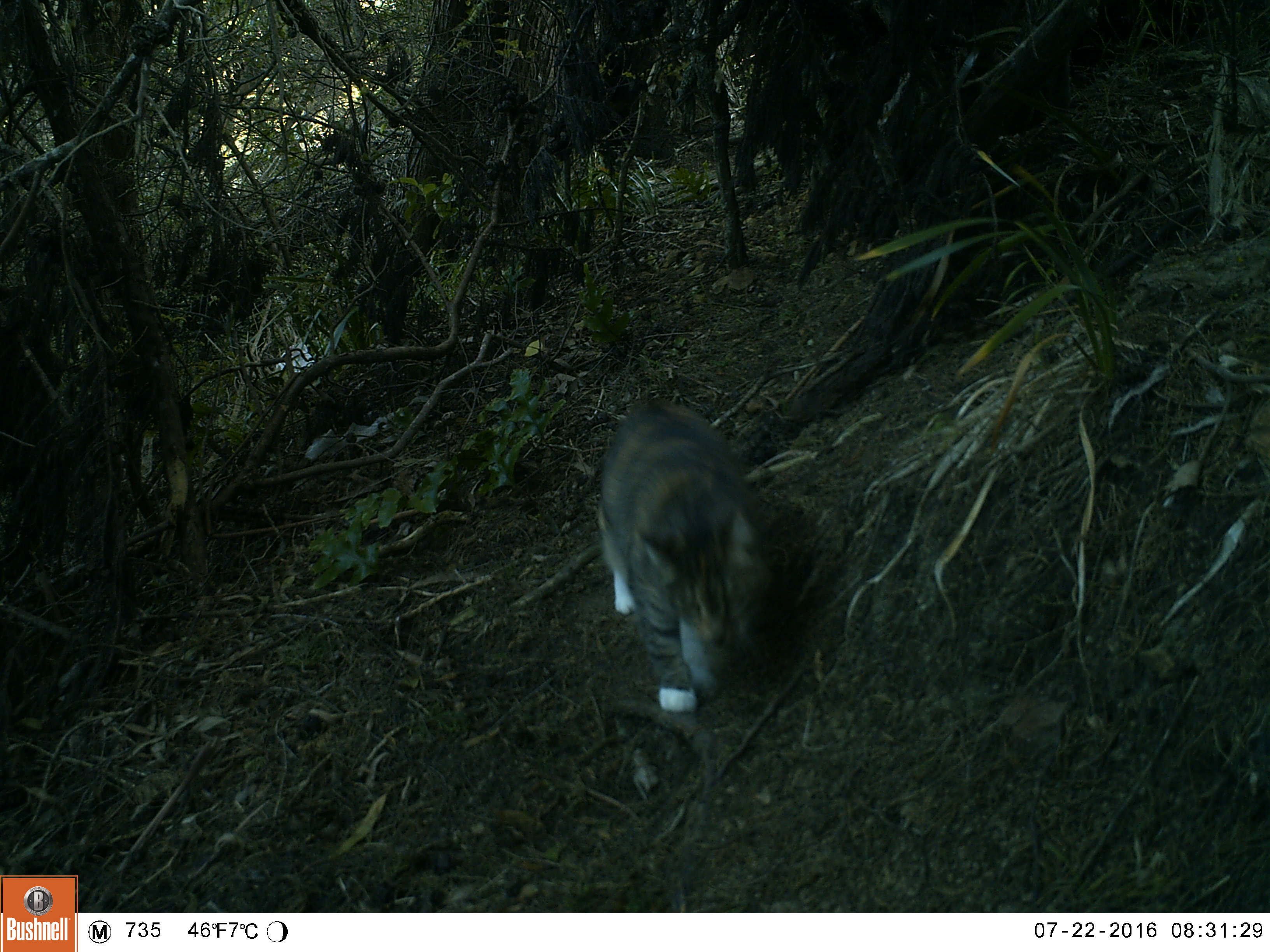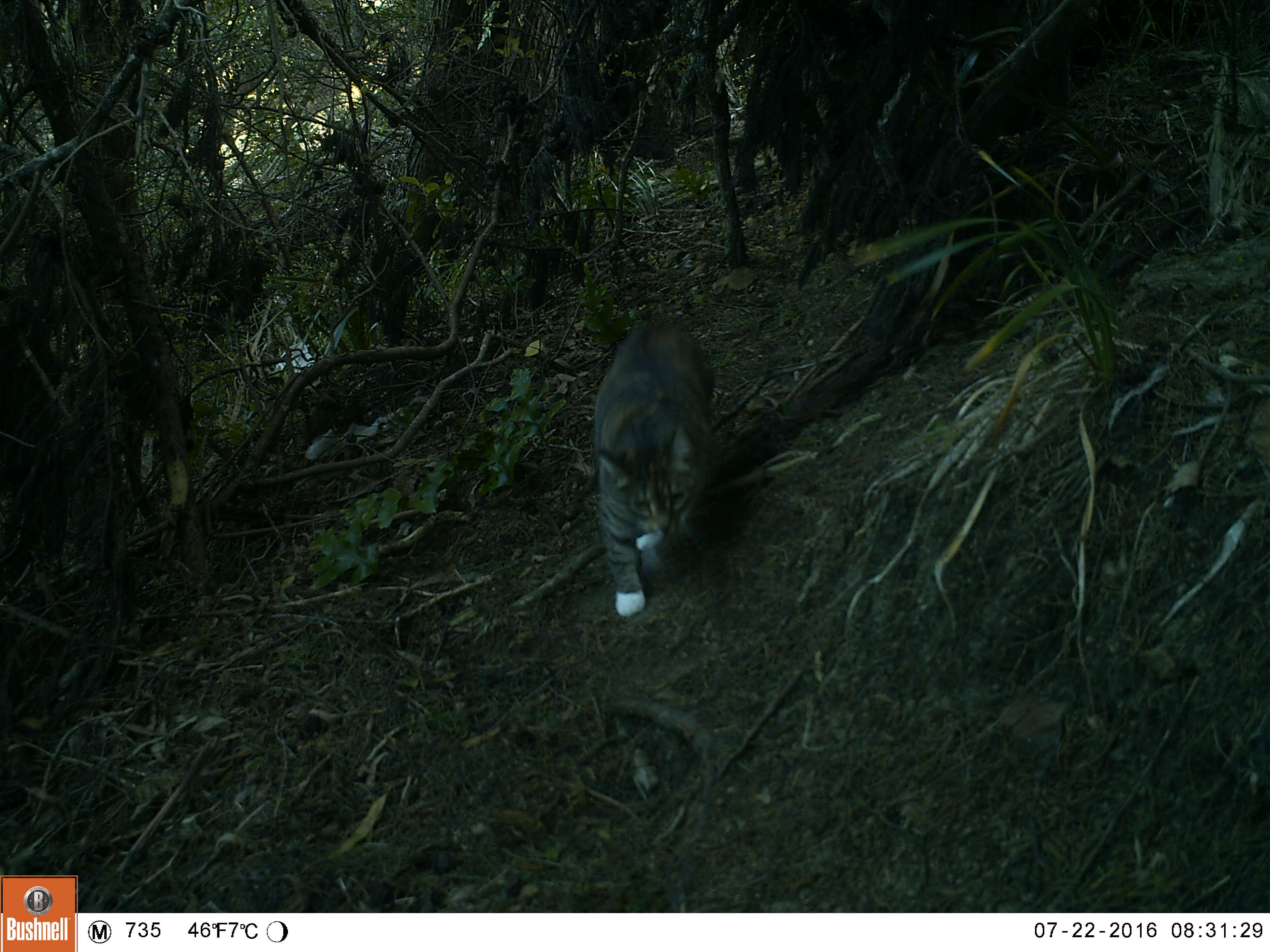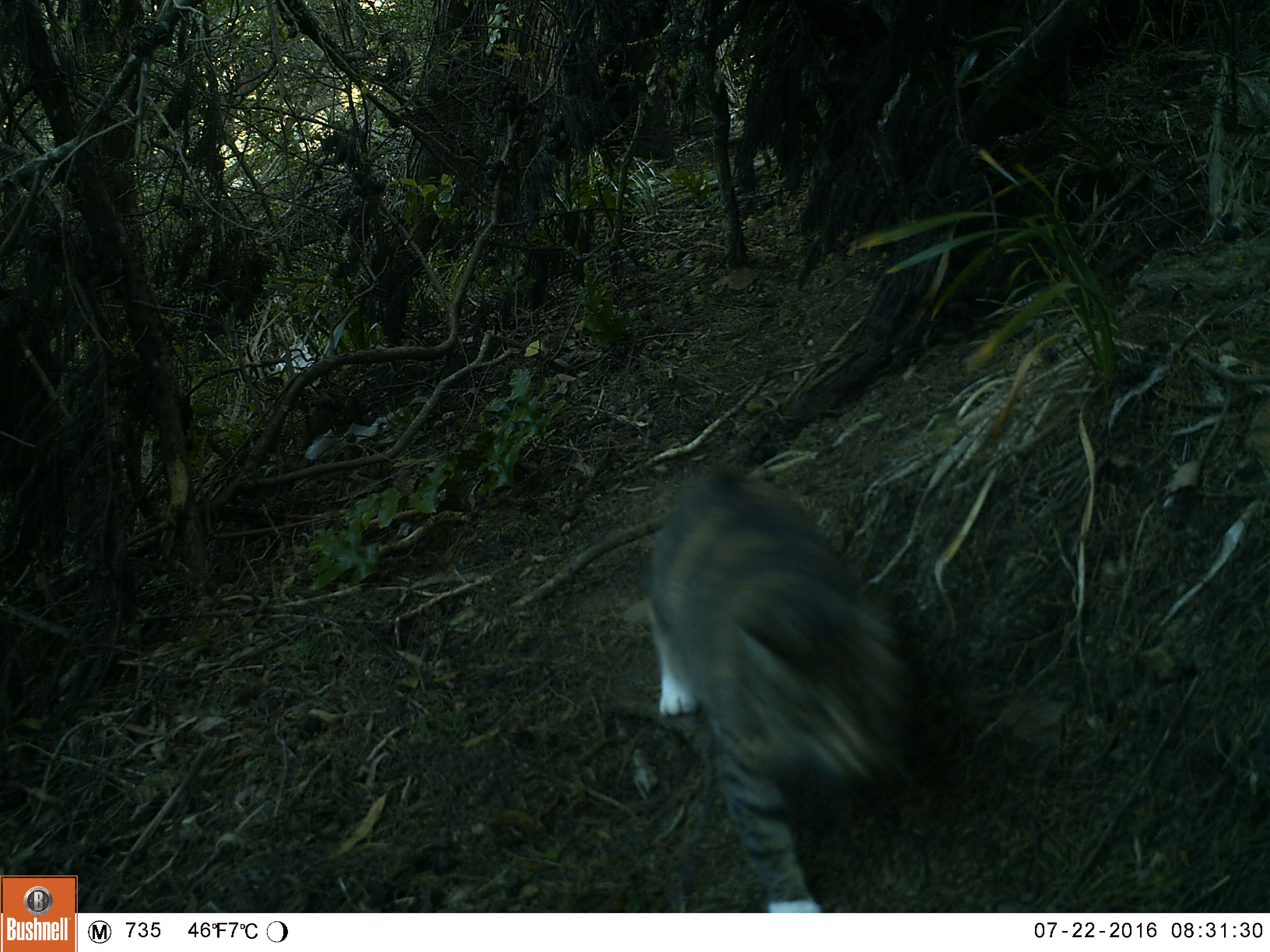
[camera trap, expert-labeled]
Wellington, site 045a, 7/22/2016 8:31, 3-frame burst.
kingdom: Animalia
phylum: Chordata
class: Mammalia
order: Carnivora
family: Felidae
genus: Felis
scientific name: Felis catus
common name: cat